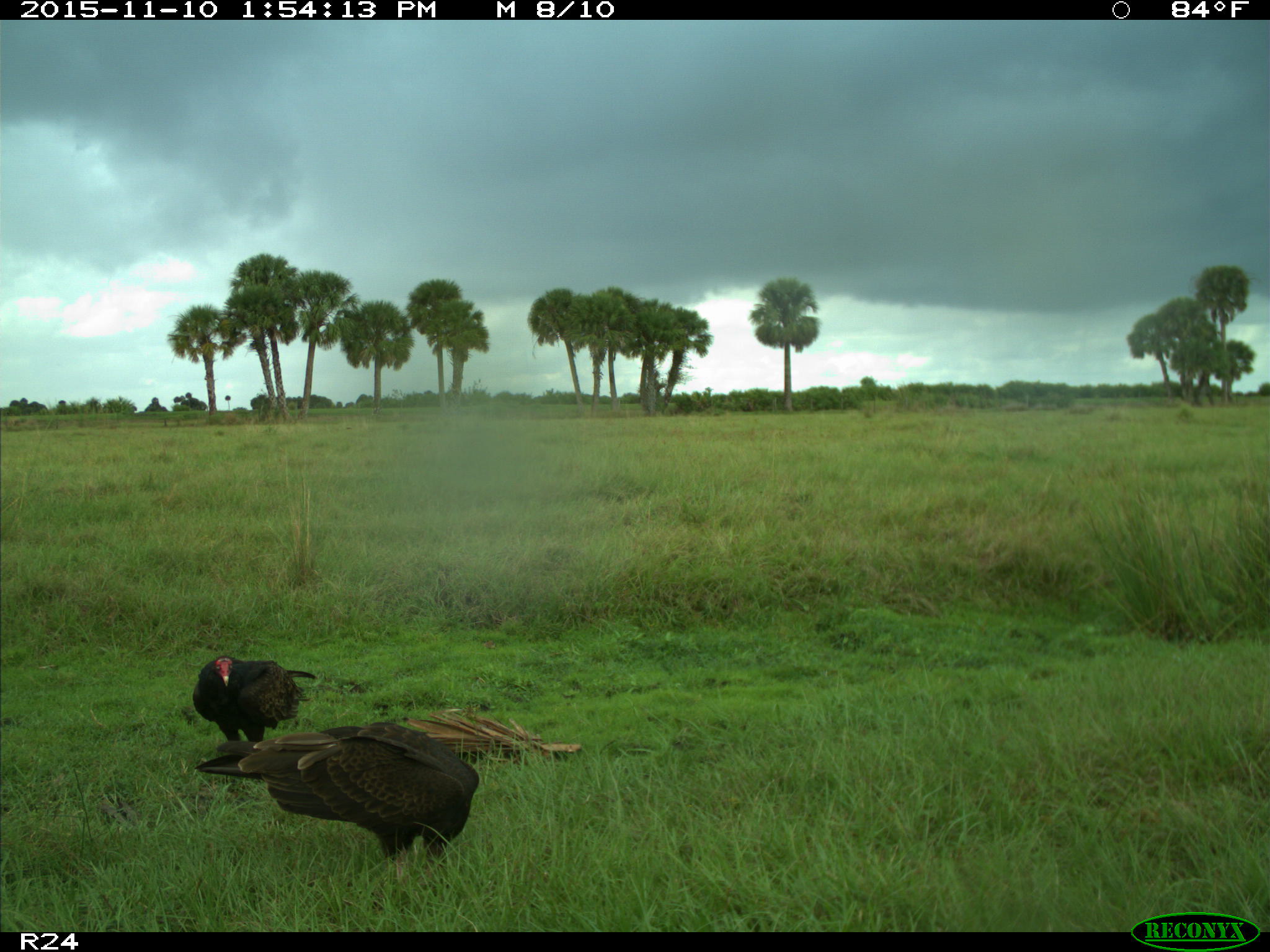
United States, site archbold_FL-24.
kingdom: Animalia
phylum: Chordata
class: Aves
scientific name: Aves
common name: birds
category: unidentified bird